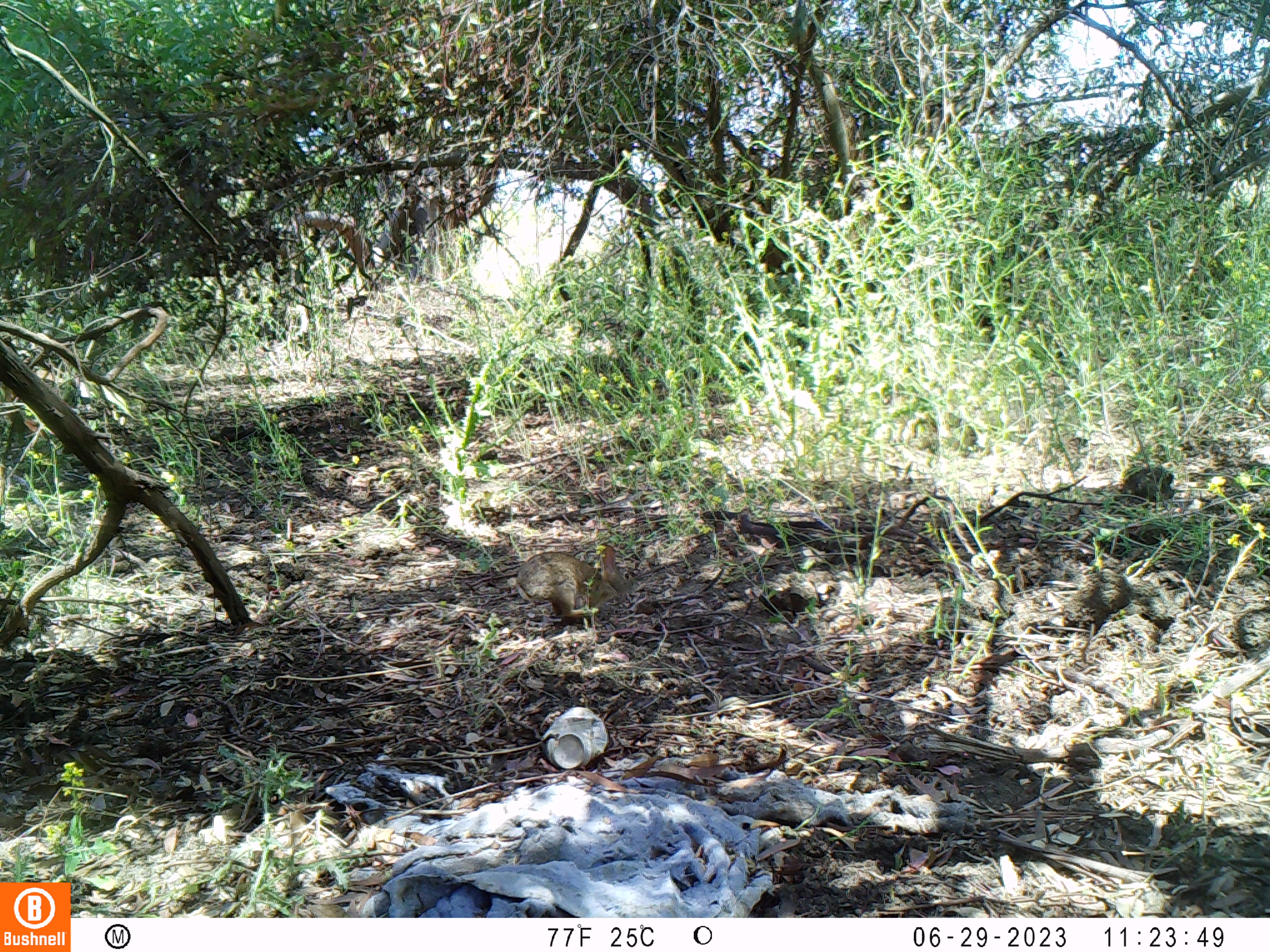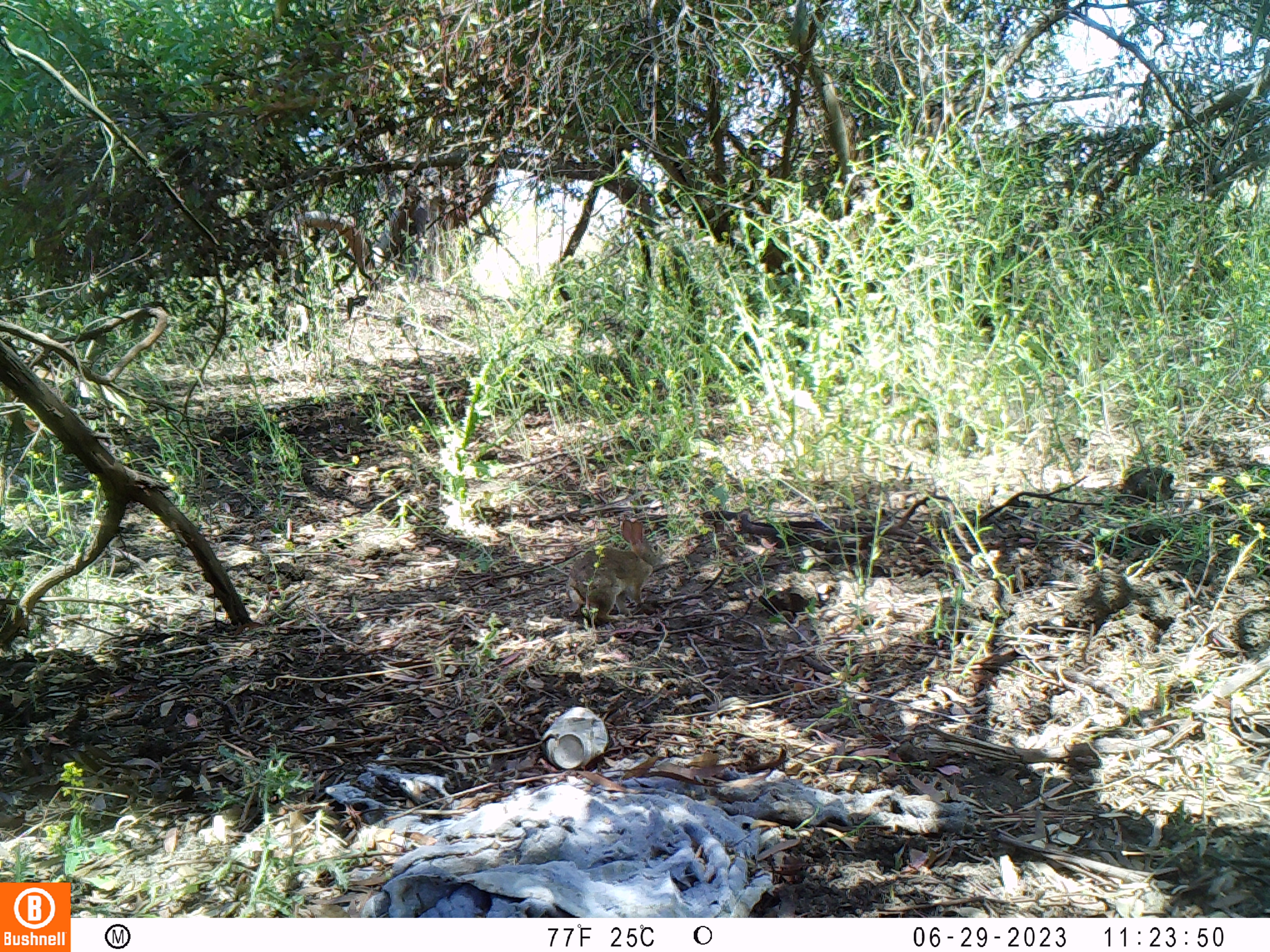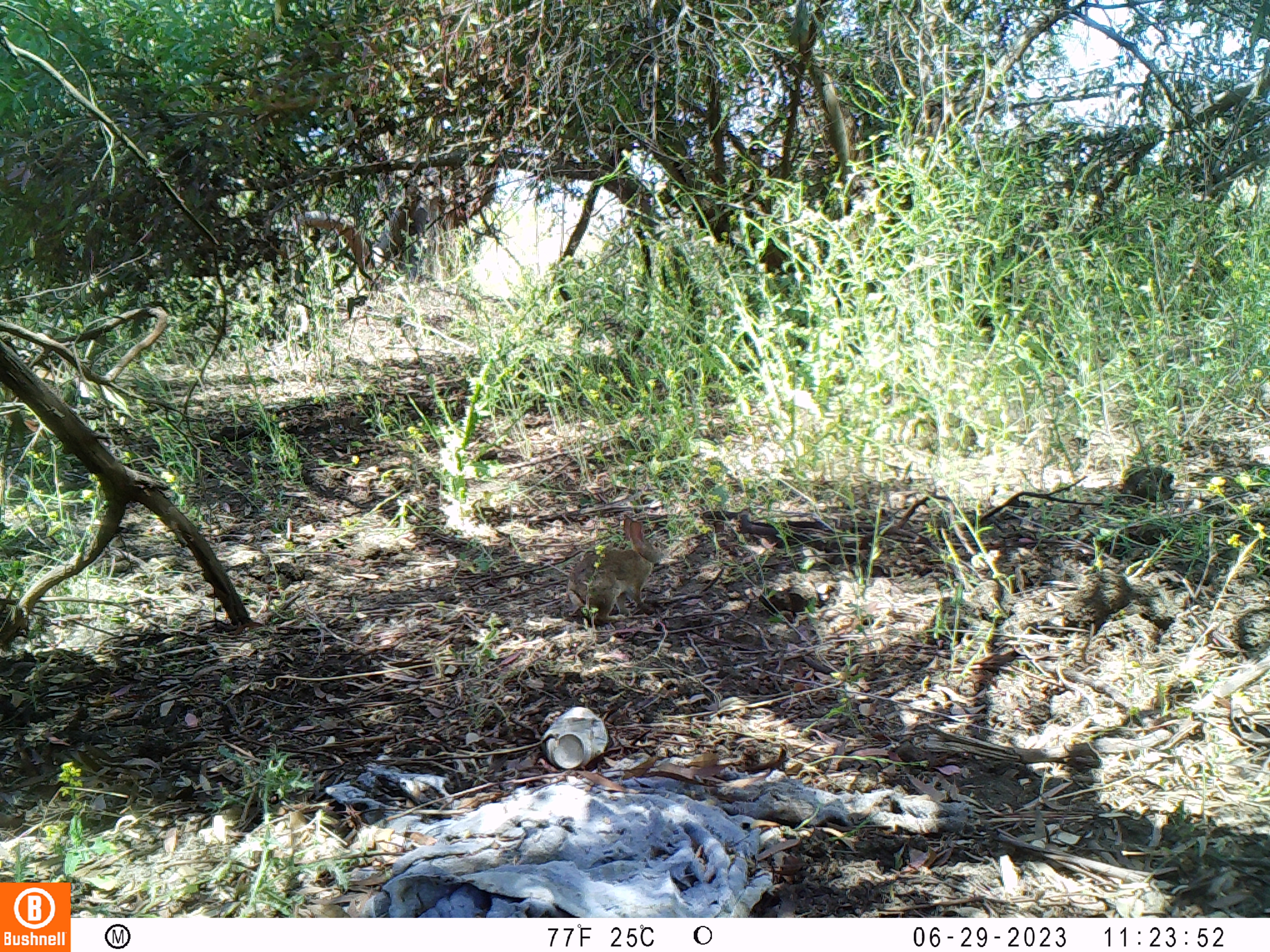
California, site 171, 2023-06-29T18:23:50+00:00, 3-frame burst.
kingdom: Animalia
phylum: Chordata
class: Mammalia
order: Lagomorpha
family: Leporidae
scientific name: Leporidae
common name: rabbit